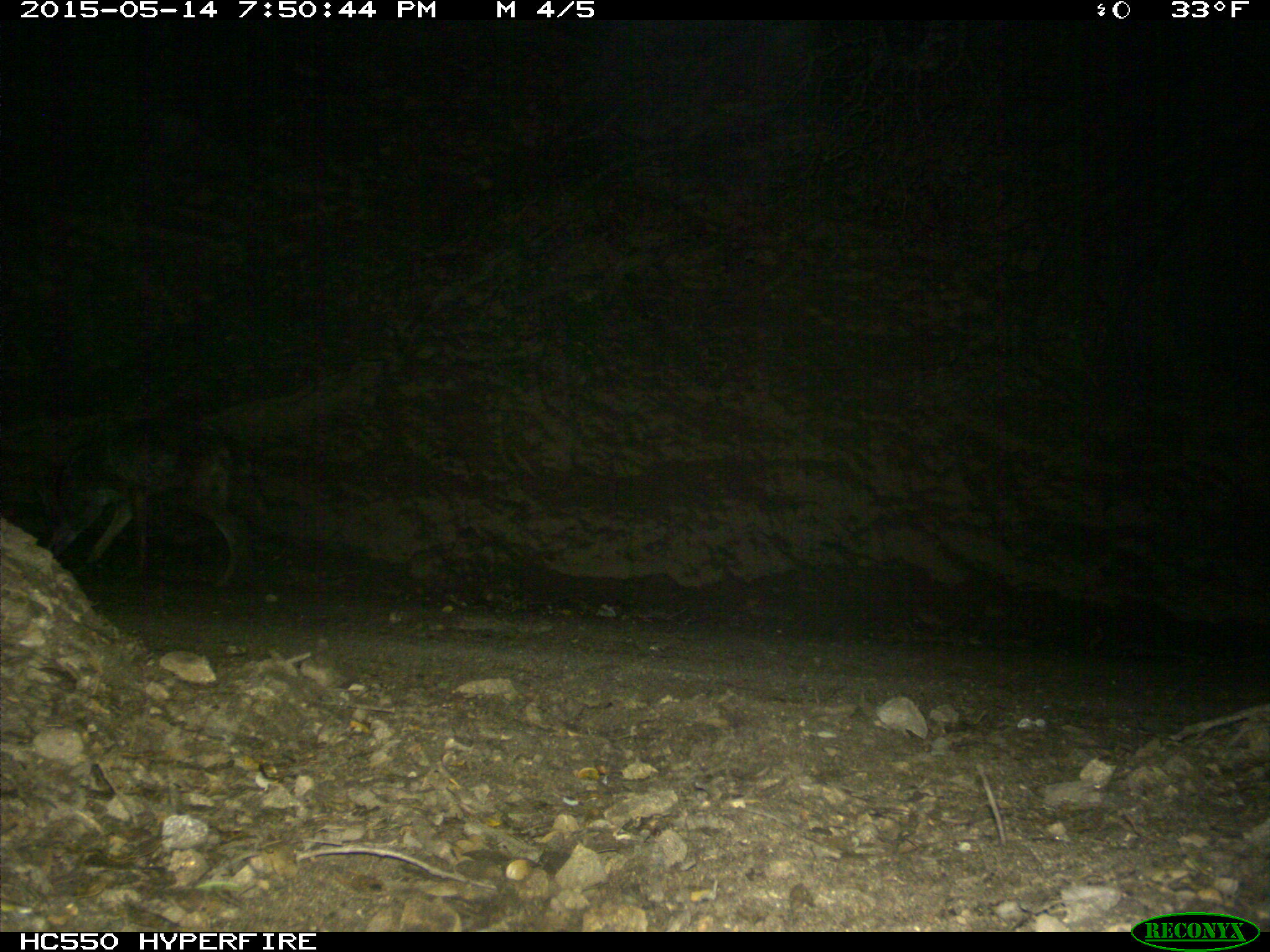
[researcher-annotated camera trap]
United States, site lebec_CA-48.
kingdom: Animalia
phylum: Chordata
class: Mammalia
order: Carnivora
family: Canidae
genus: Canis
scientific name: Canis latrans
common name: coyote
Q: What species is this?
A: Canis latrans (coyote).